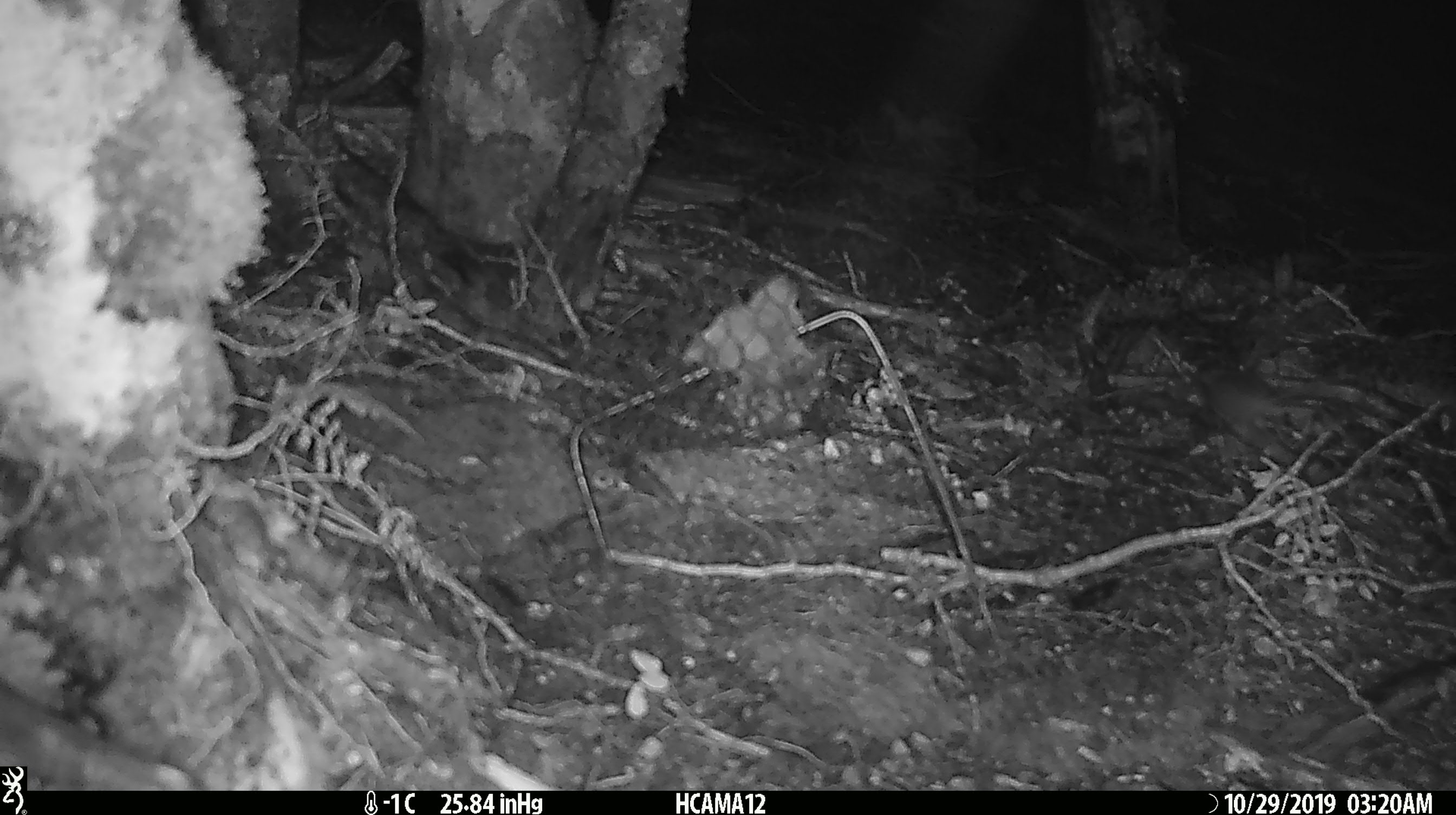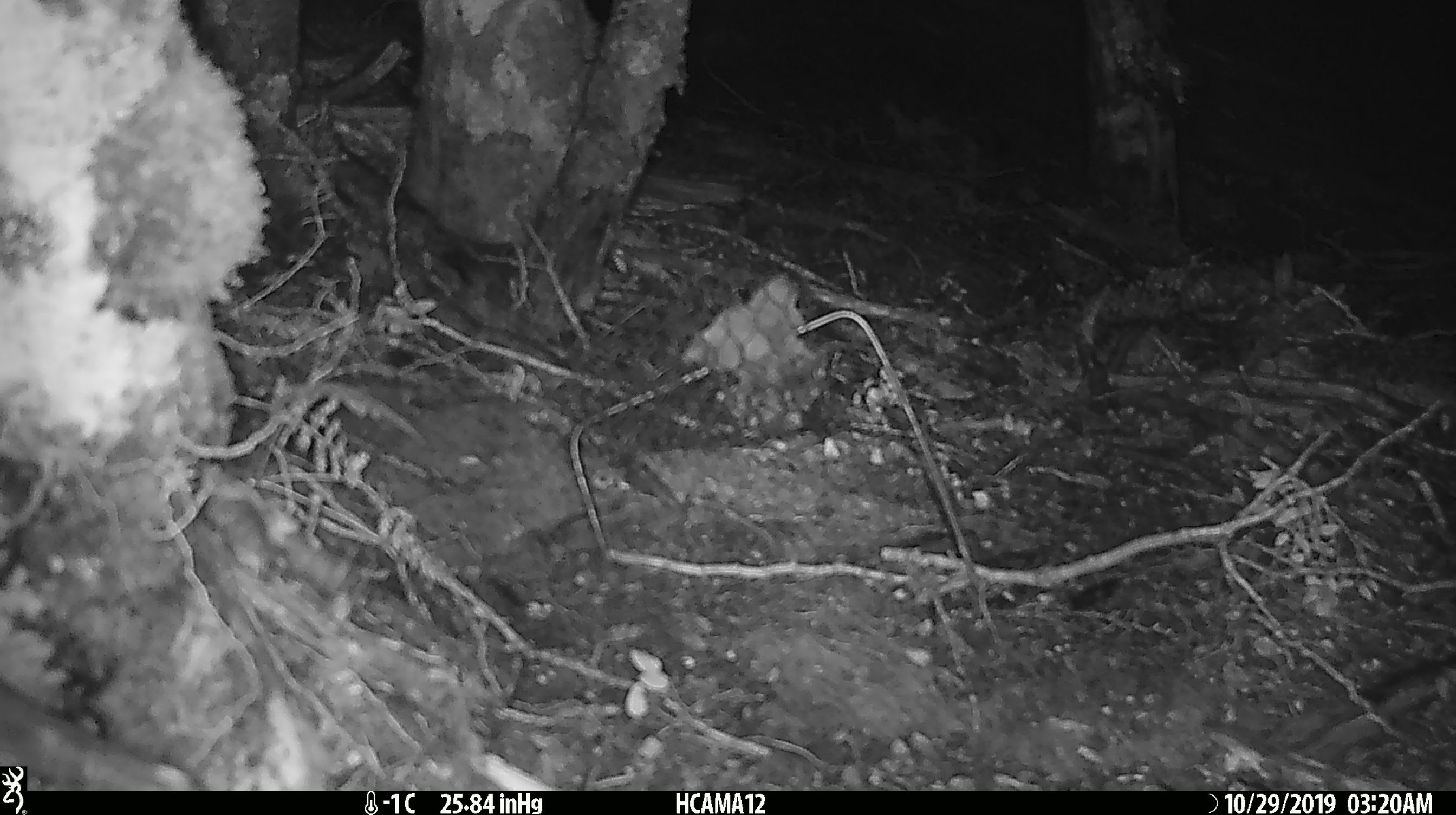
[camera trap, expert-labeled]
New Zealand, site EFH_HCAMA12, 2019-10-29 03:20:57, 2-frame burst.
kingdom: Animalia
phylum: Chordata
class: Mammalia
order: Rodentia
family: Muridae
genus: Mus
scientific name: Mus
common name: mouse